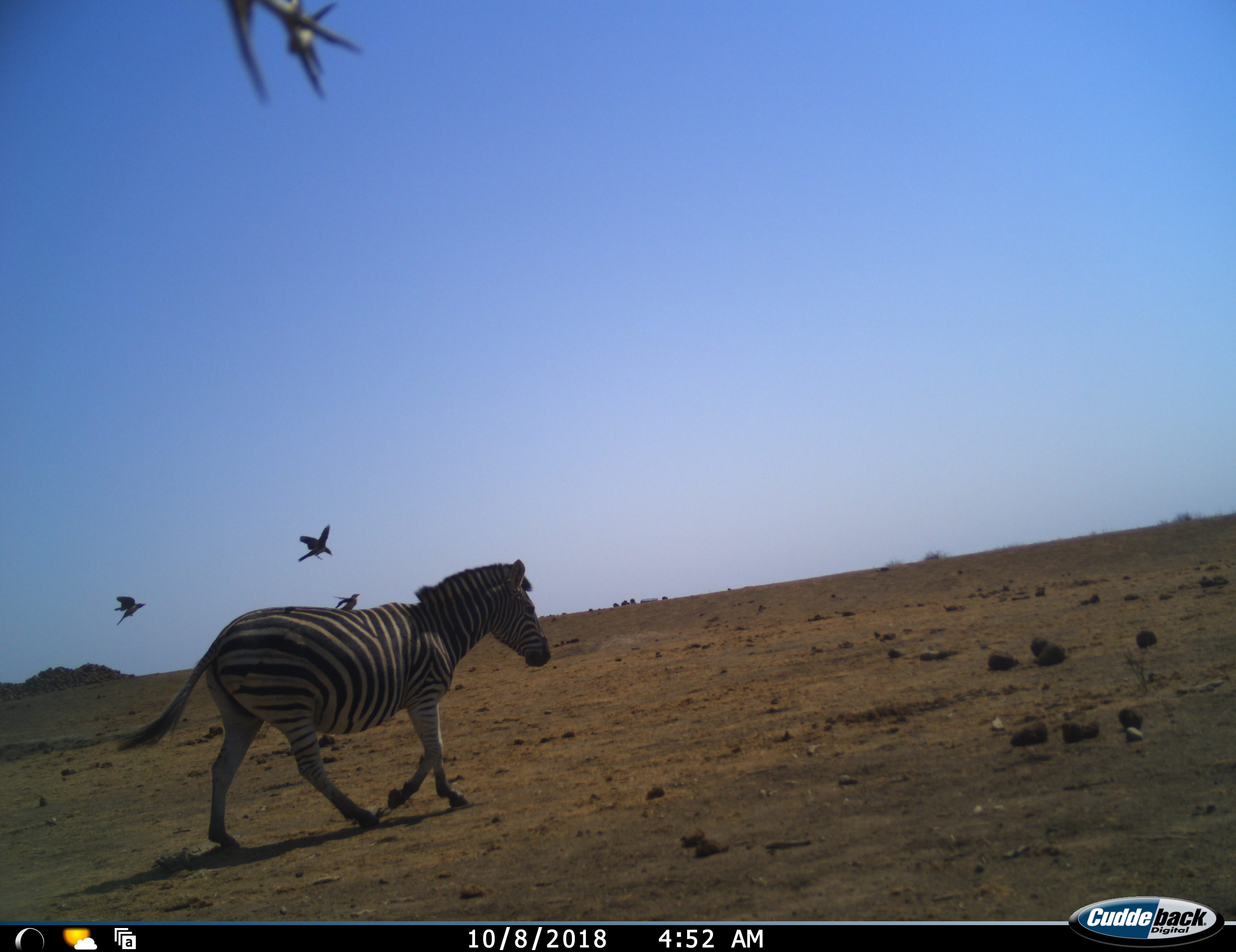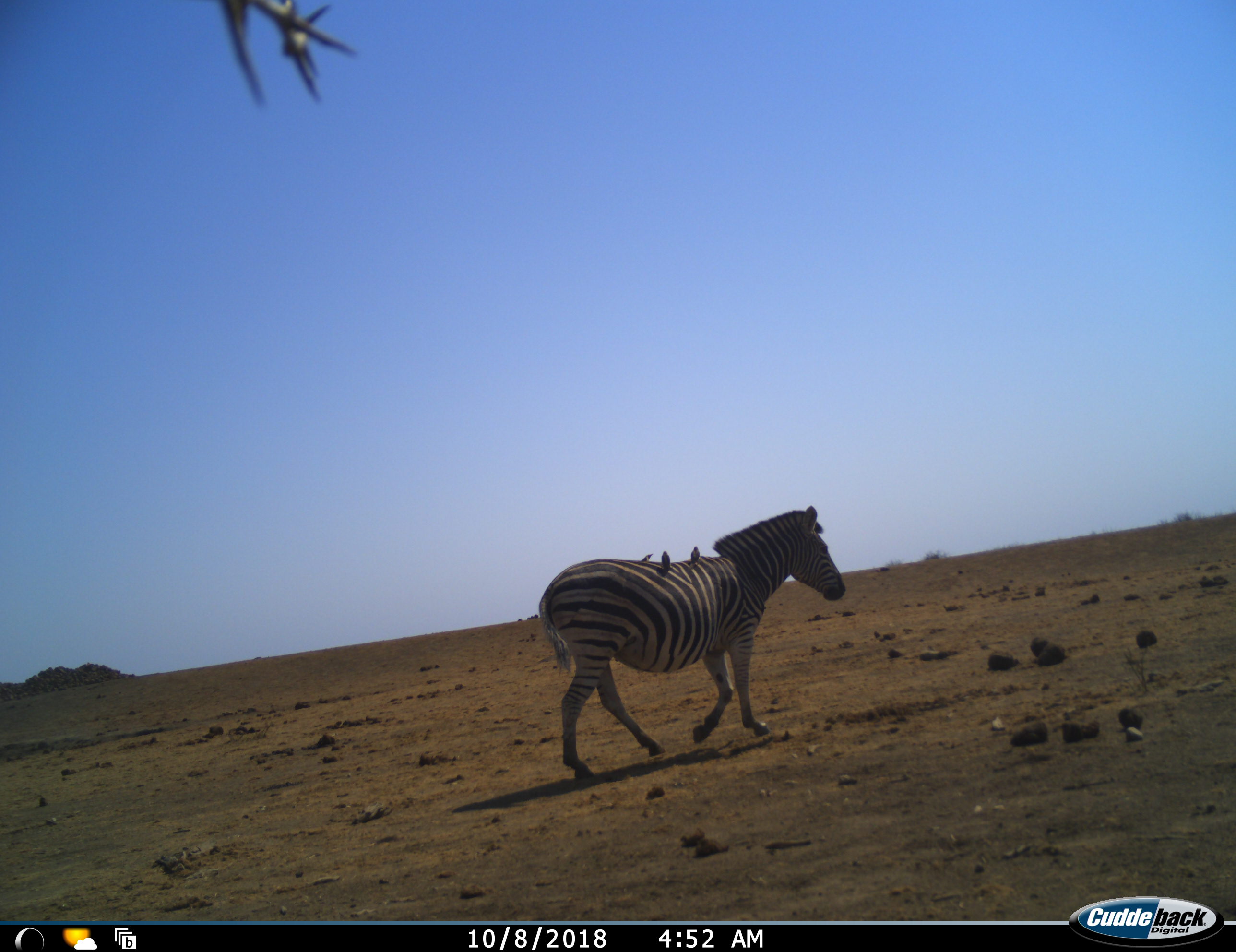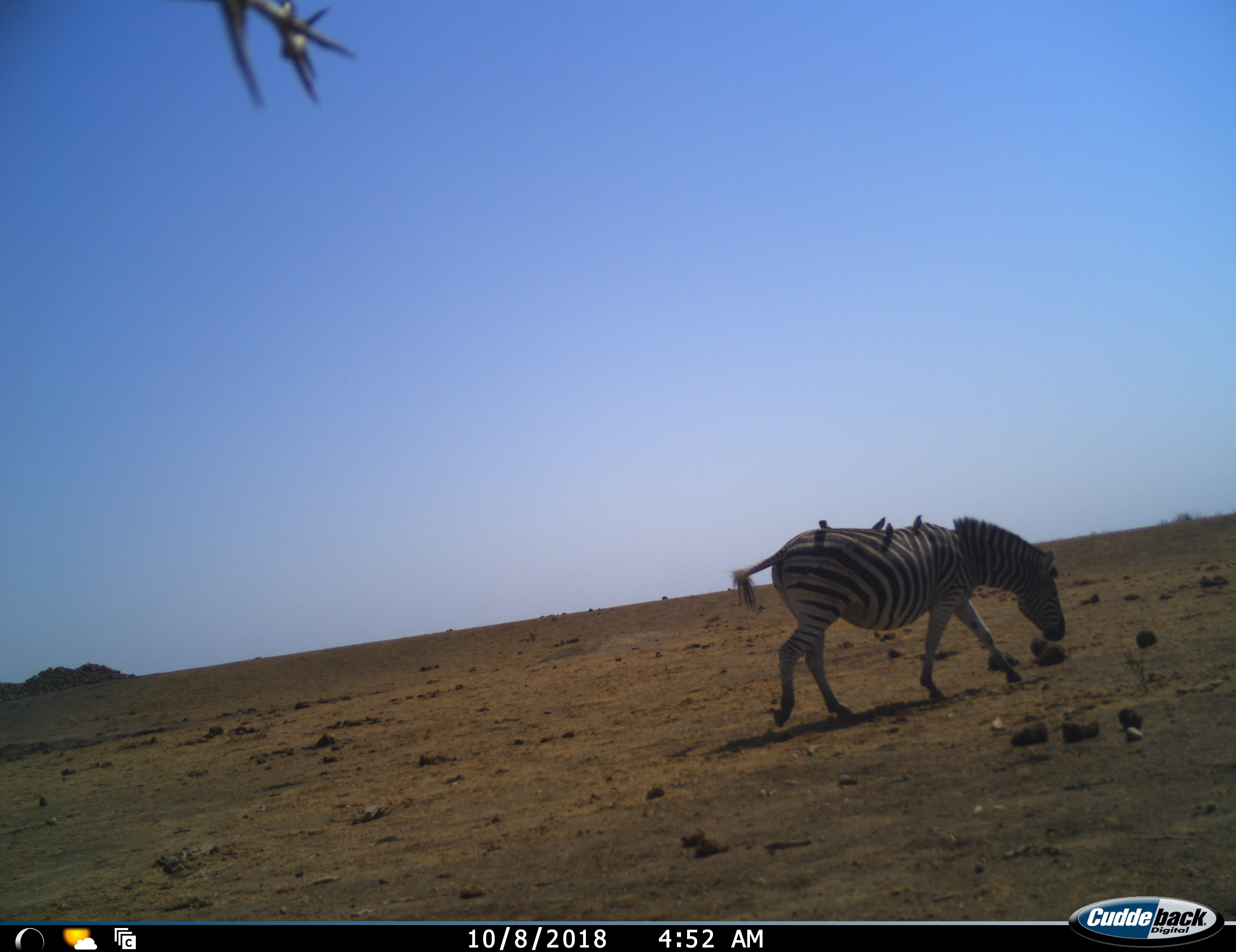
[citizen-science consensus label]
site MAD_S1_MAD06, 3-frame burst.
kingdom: Animalia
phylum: Chordata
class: Mammalia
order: Perissodactyla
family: Equidae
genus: Equus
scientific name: Equus quagga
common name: plains zebra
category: zebraplains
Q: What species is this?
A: Zebraplains (plains zebra) (Equus quagga).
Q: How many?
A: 1.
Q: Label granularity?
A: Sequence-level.